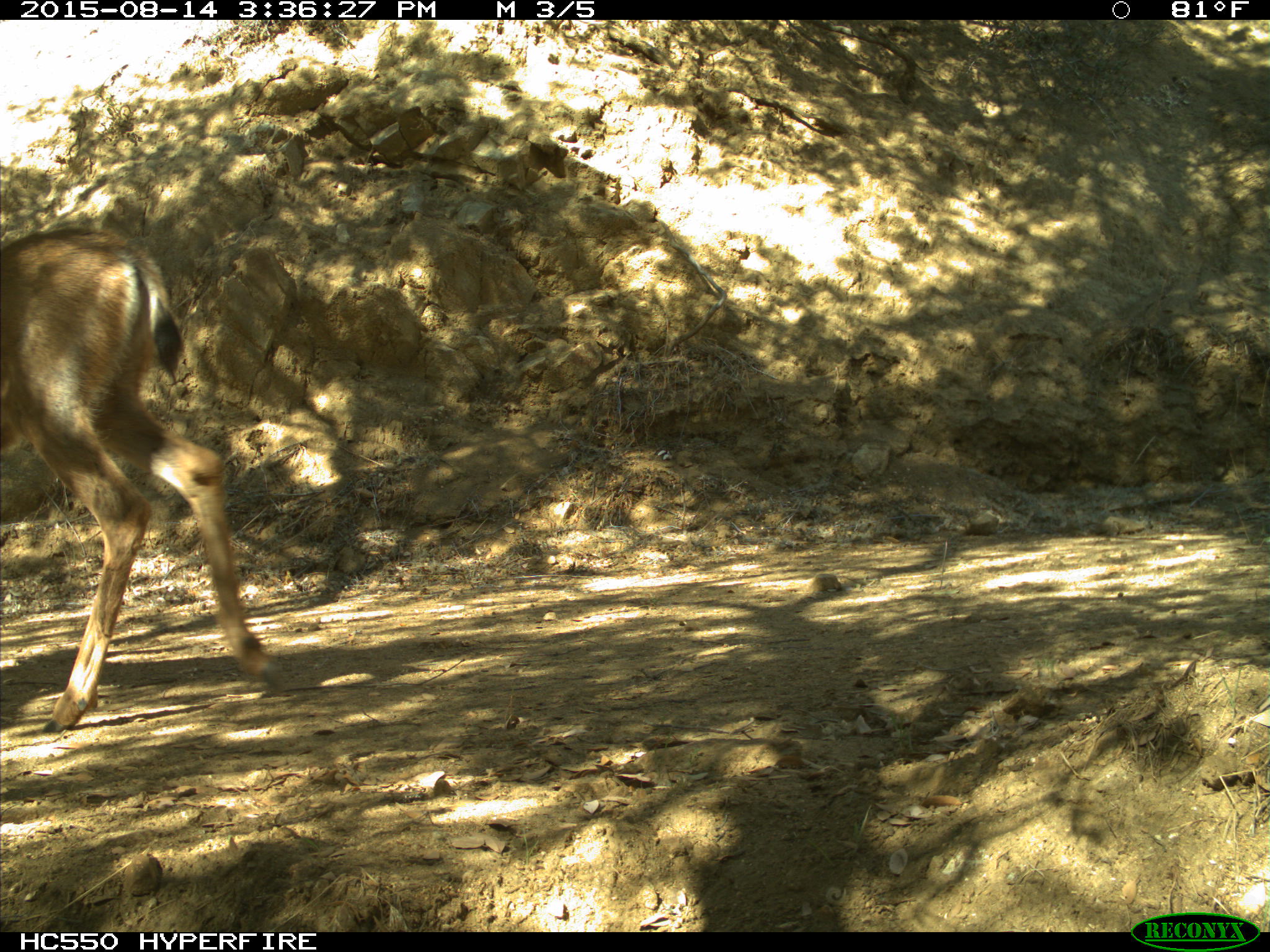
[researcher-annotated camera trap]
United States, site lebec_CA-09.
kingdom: Animalia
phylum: Chordata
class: Mammalia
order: Artiodactyla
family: Cervidae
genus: Odocoileus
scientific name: Odocoileus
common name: deer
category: unidentified deer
Unidentified deer (deer) (Odocoileus).